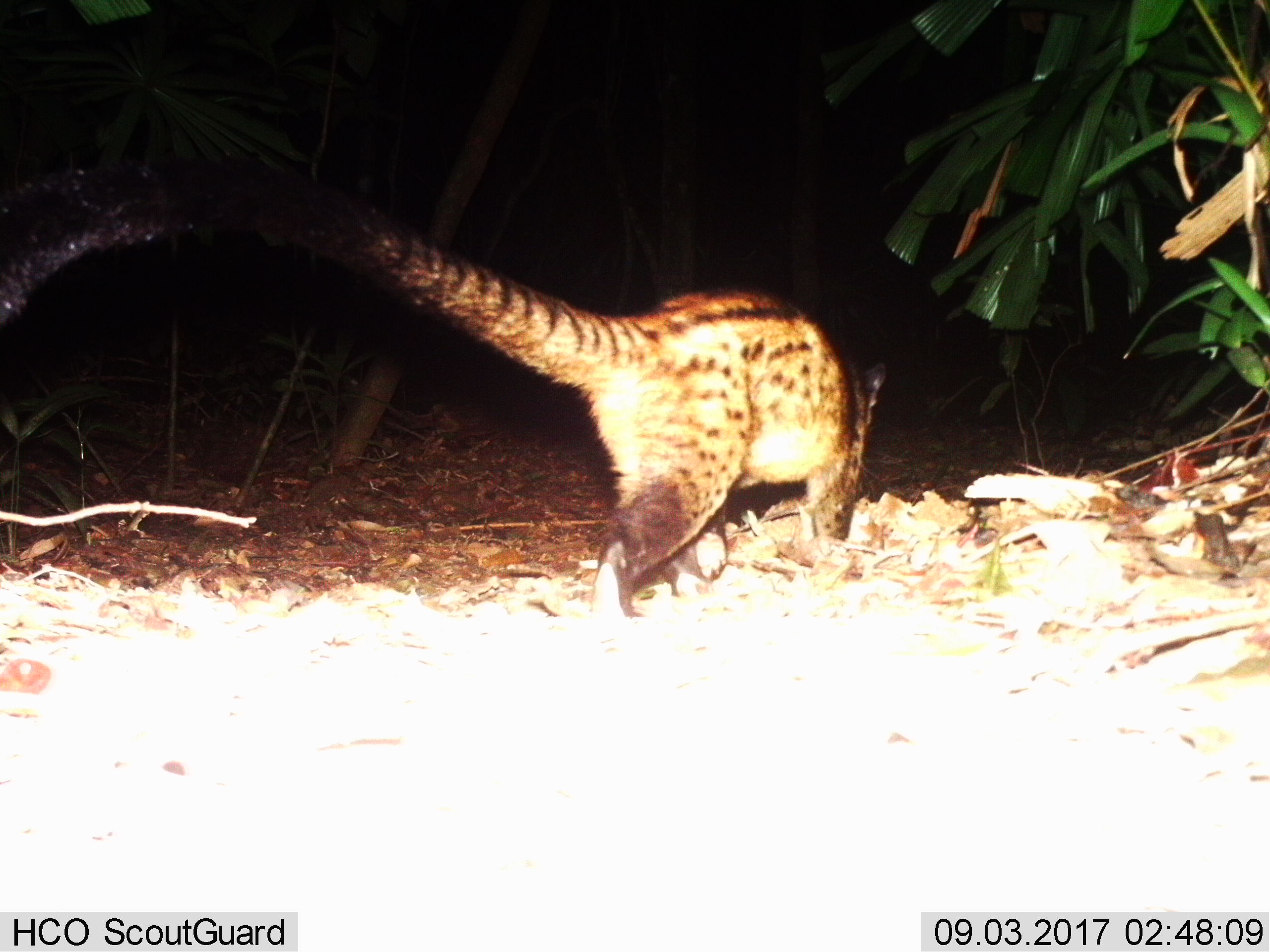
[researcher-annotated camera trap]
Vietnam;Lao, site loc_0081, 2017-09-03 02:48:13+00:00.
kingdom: Animalia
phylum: Chordata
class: Mammalia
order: Carnivora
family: Viverridae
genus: Paradoxurus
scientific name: Paradoxurus hermaphroditus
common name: common palm civet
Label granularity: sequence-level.